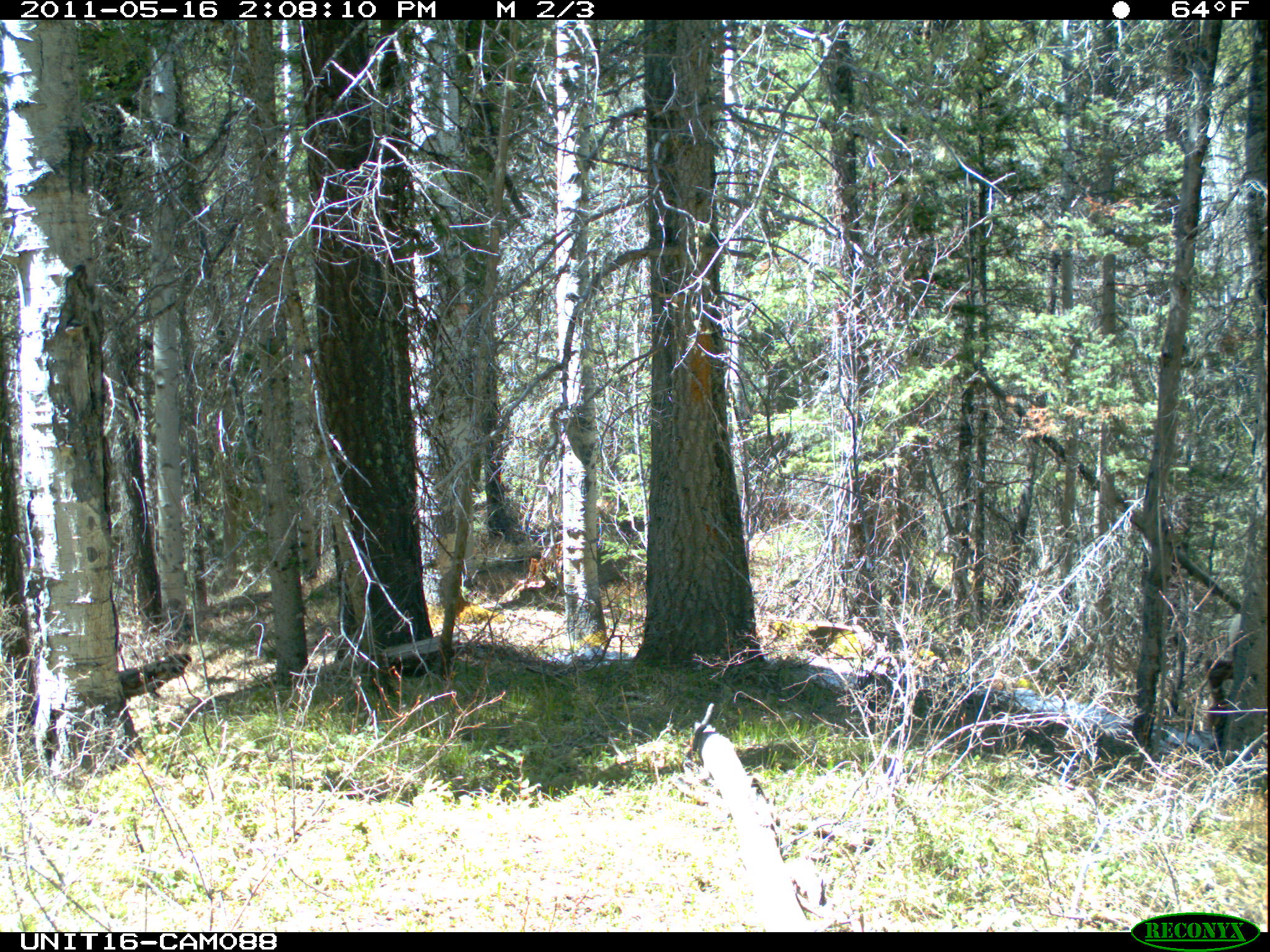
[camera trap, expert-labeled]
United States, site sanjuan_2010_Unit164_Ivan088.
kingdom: Animalia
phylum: Chordata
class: Mammalia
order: Artiodactyla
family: Cervidae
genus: Cervus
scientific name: Cervus elaphus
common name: red deer